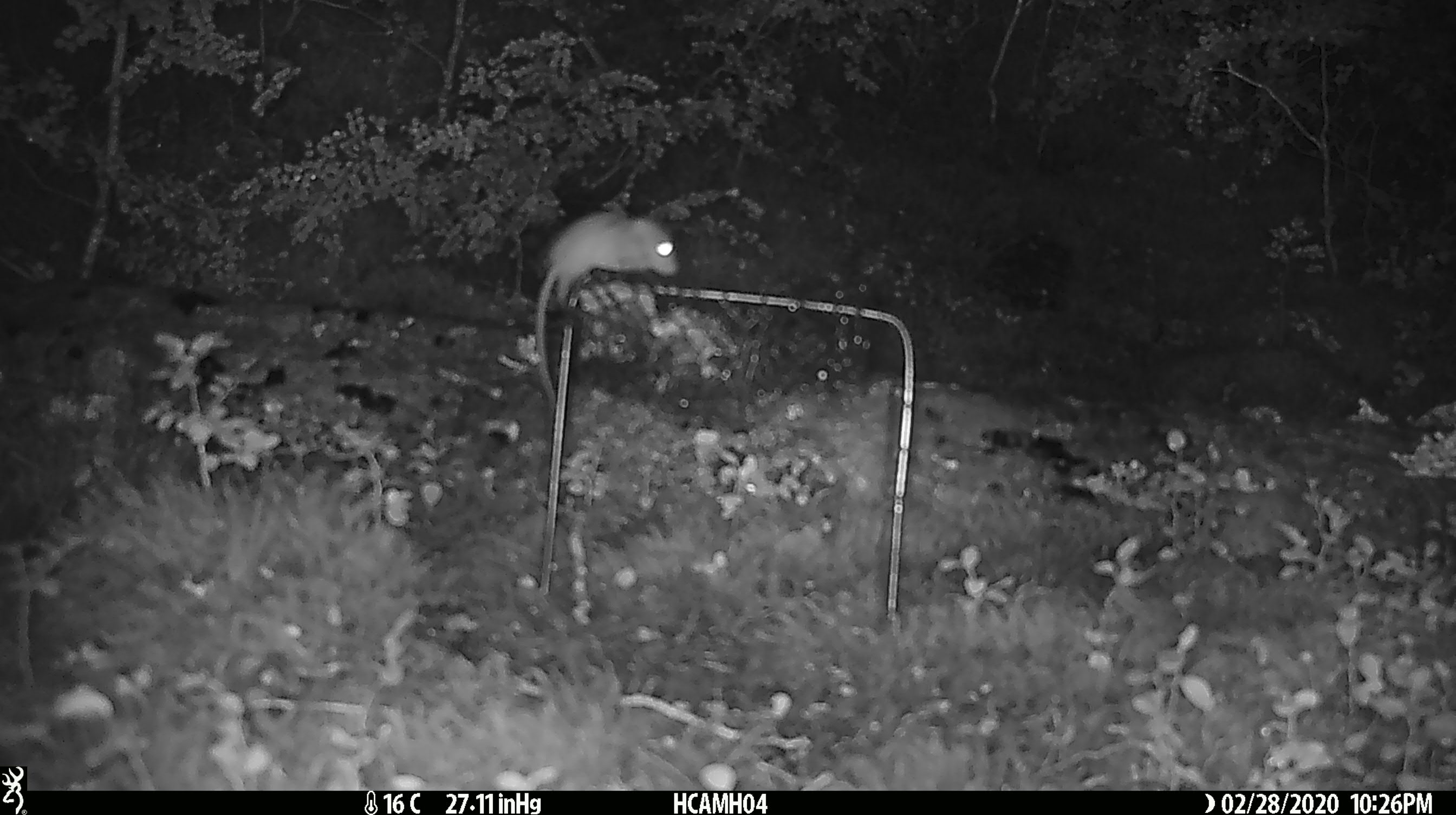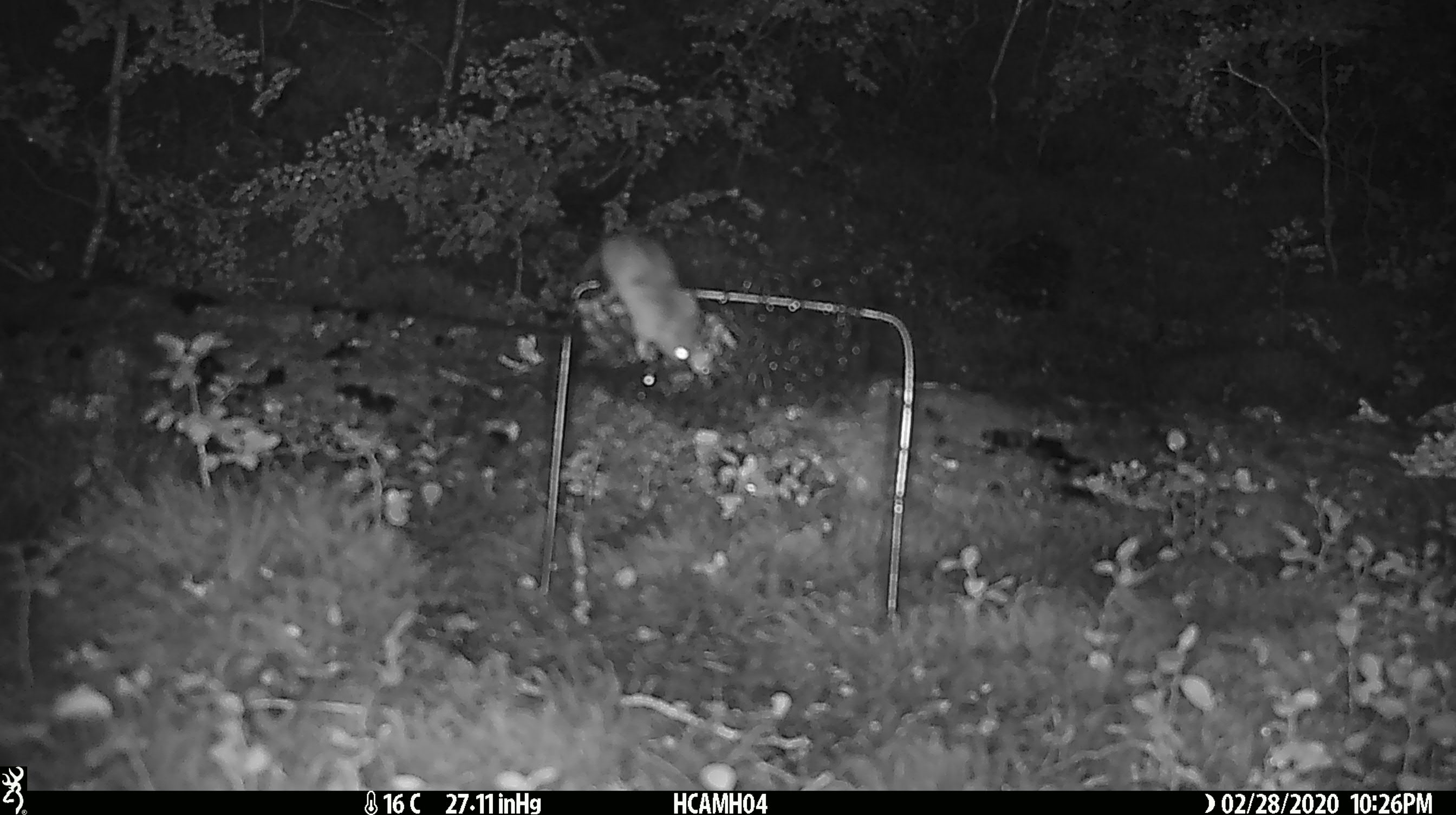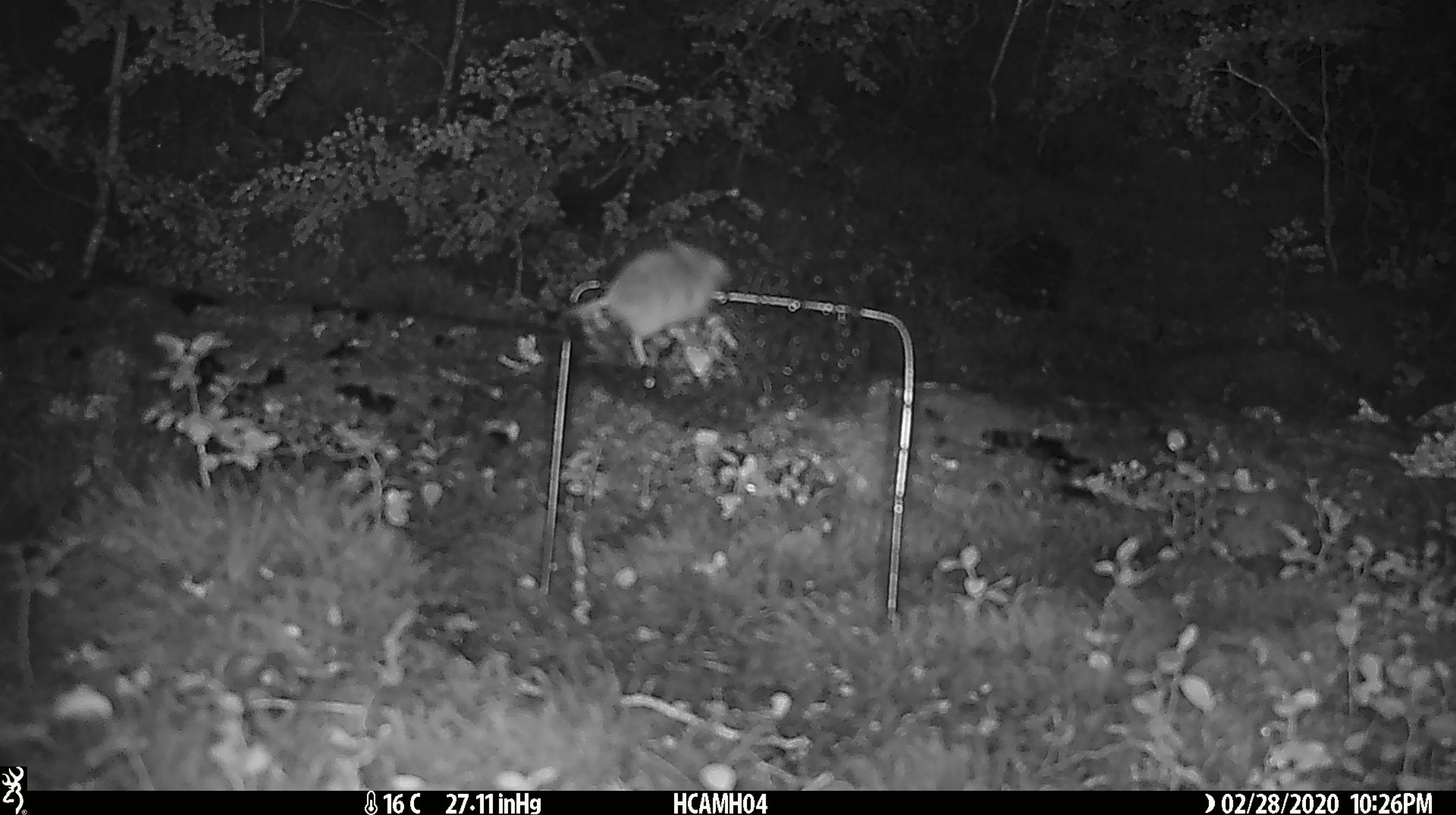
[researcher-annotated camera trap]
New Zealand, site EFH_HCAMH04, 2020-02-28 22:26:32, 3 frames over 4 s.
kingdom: Animalia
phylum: Chordata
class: Mammalia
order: Rodentia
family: Muridae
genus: Mus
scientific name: Mus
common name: mouse